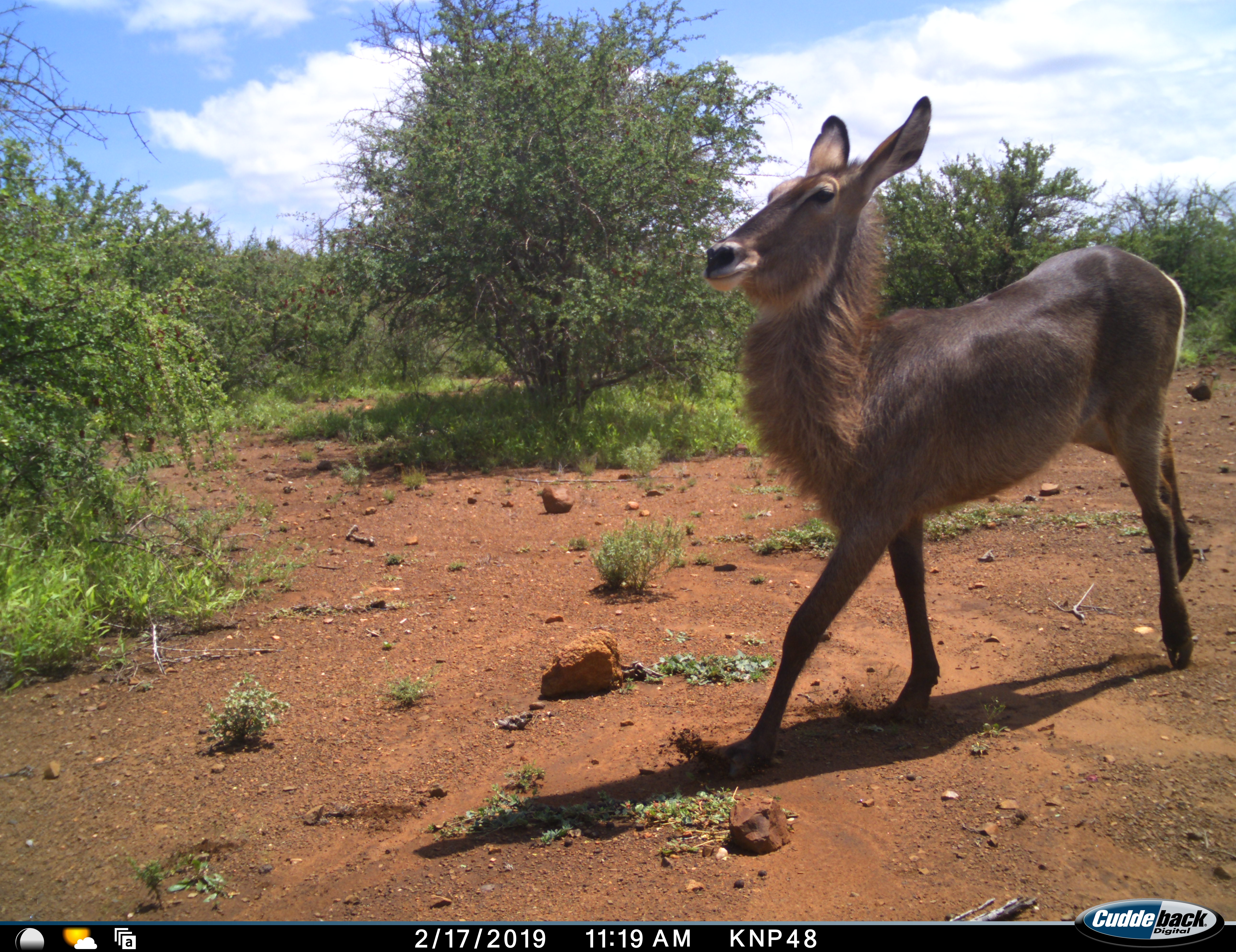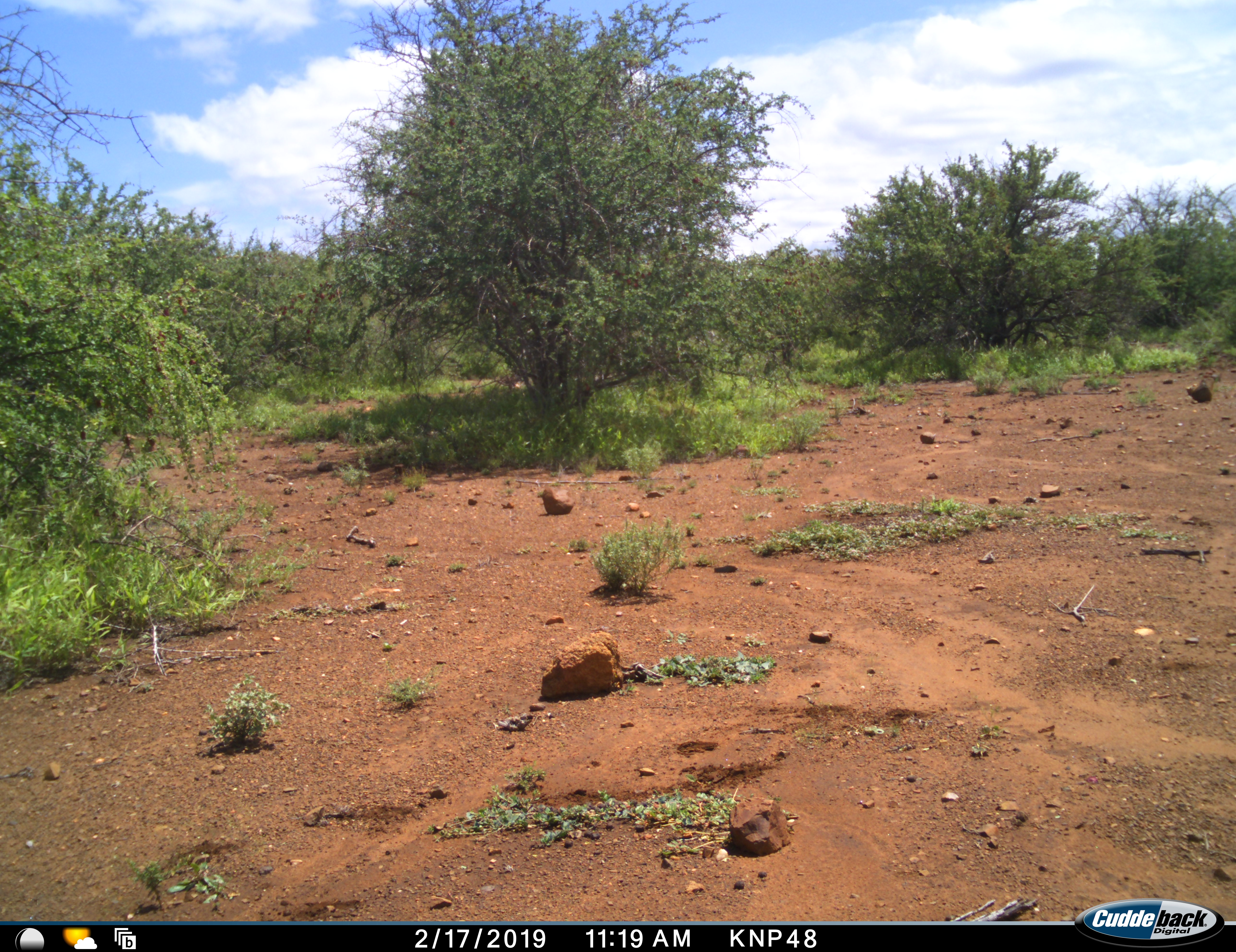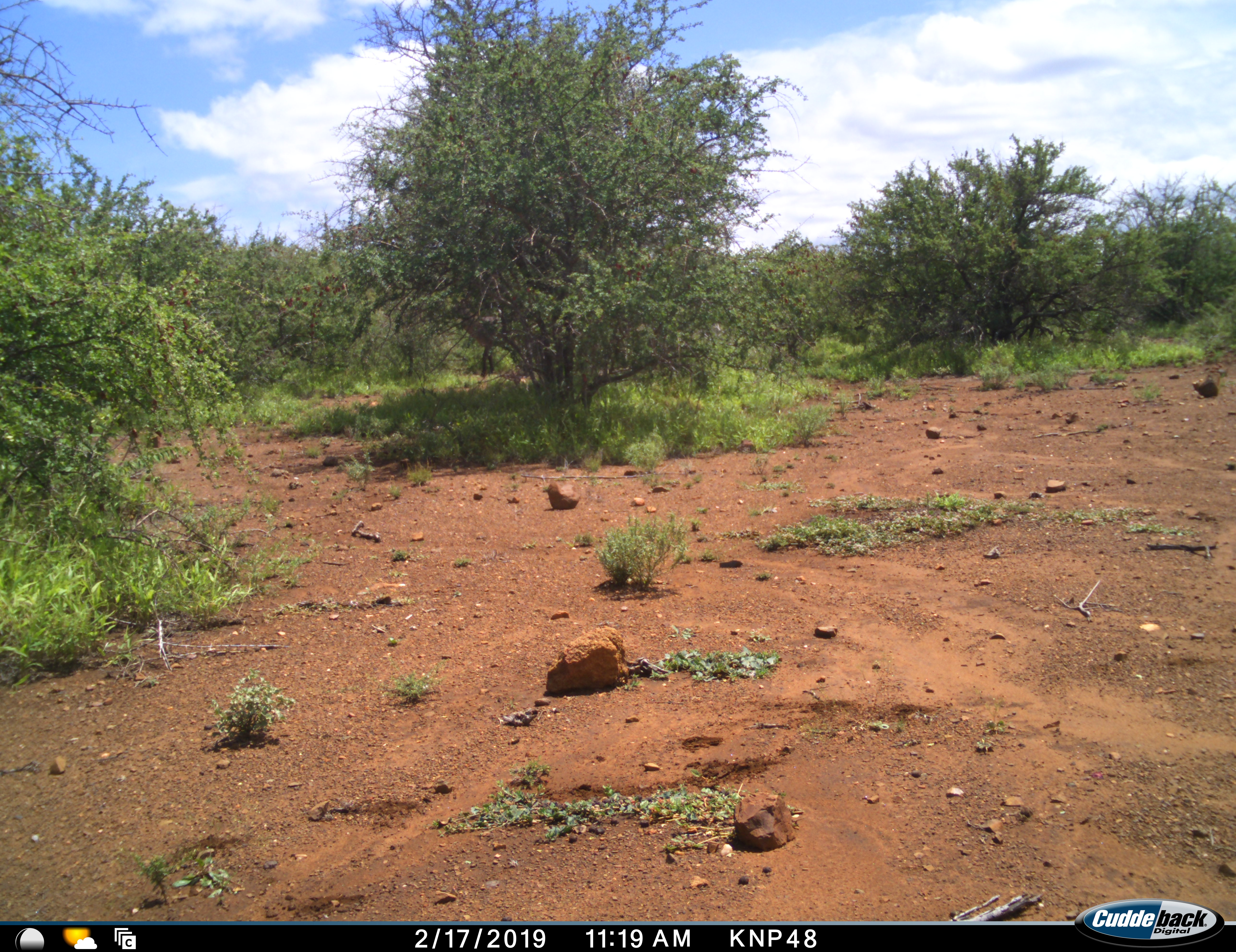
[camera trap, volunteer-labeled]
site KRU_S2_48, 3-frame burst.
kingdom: Animalia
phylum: Chordata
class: Mammalia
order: Artiodactyla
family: Bovidae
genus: Kobus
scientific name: Kobus ellipsiprymnus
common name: waterbuck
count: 1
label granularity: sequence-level